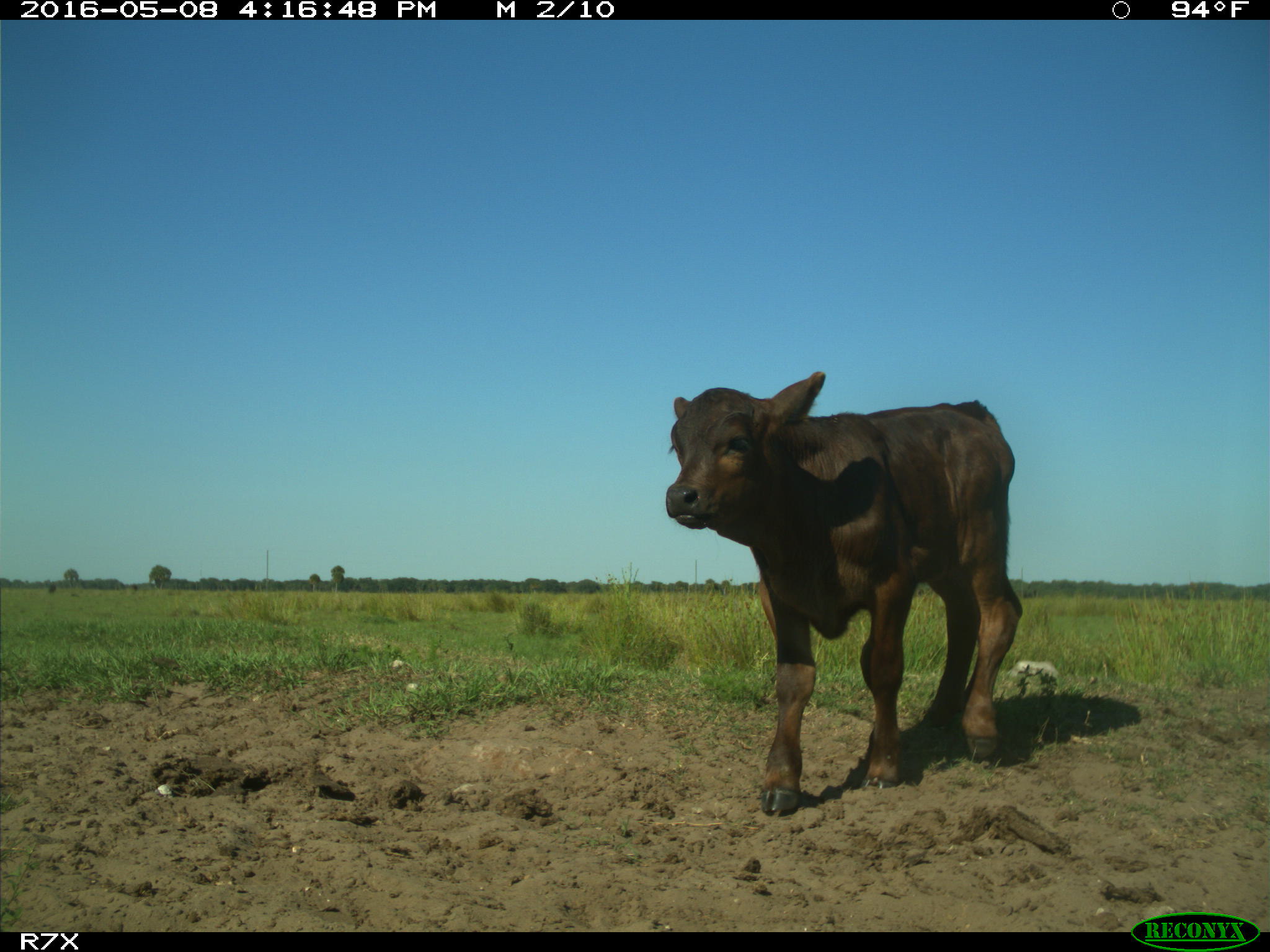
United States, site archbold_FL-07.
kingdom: Animalia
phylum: Chordata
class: Mammalia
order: Artiodactyla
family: Bovidae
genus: Bos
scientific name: Bos taurus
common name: domestic cow